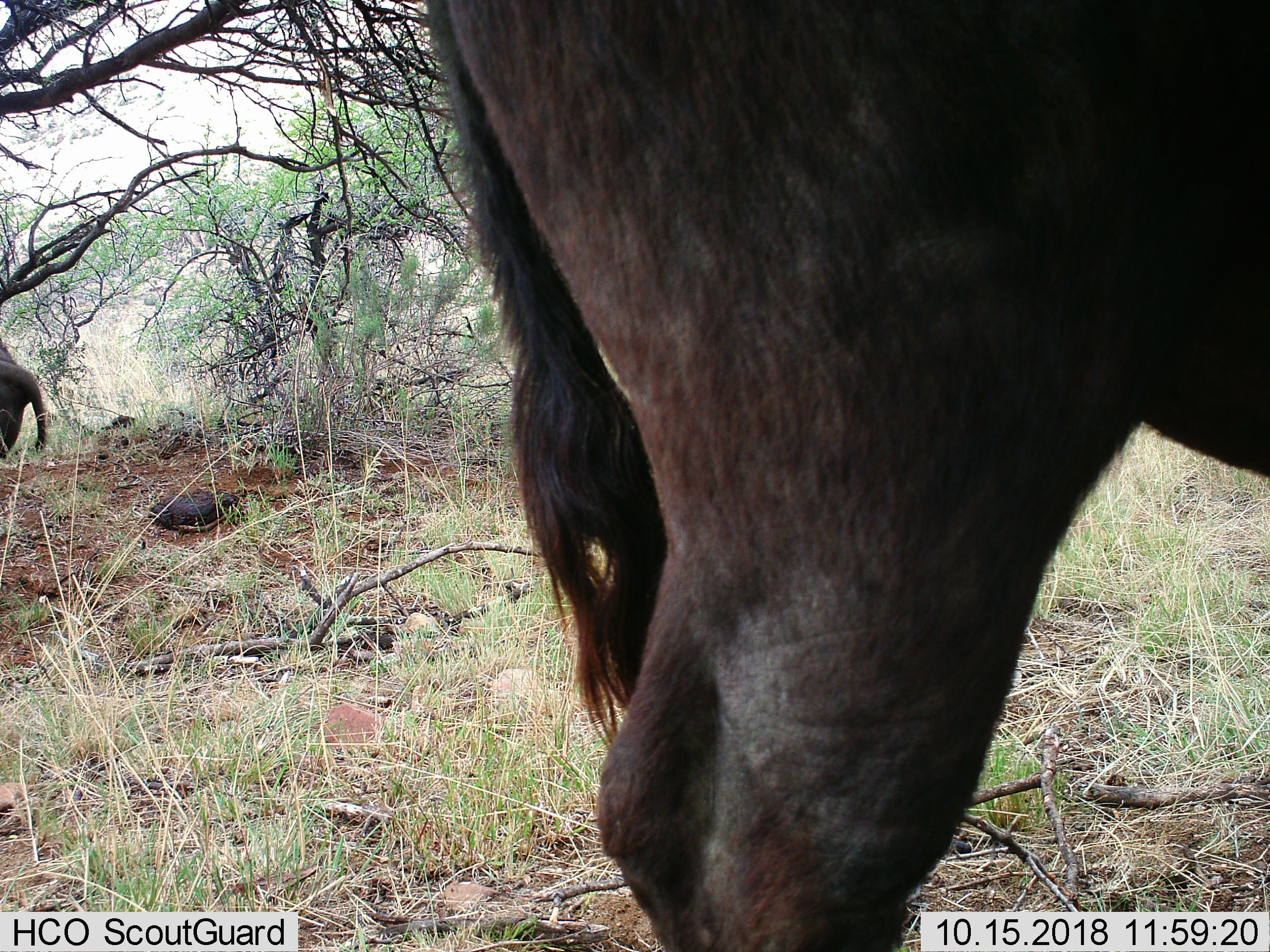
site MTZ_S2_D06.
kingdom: Animalia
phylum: Chordata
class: Mammalia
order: Artiodactyla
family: Bovidae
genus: Syncerus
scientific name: Syncerus caffer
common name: african buffalo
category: buffalo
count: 2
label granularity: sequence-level